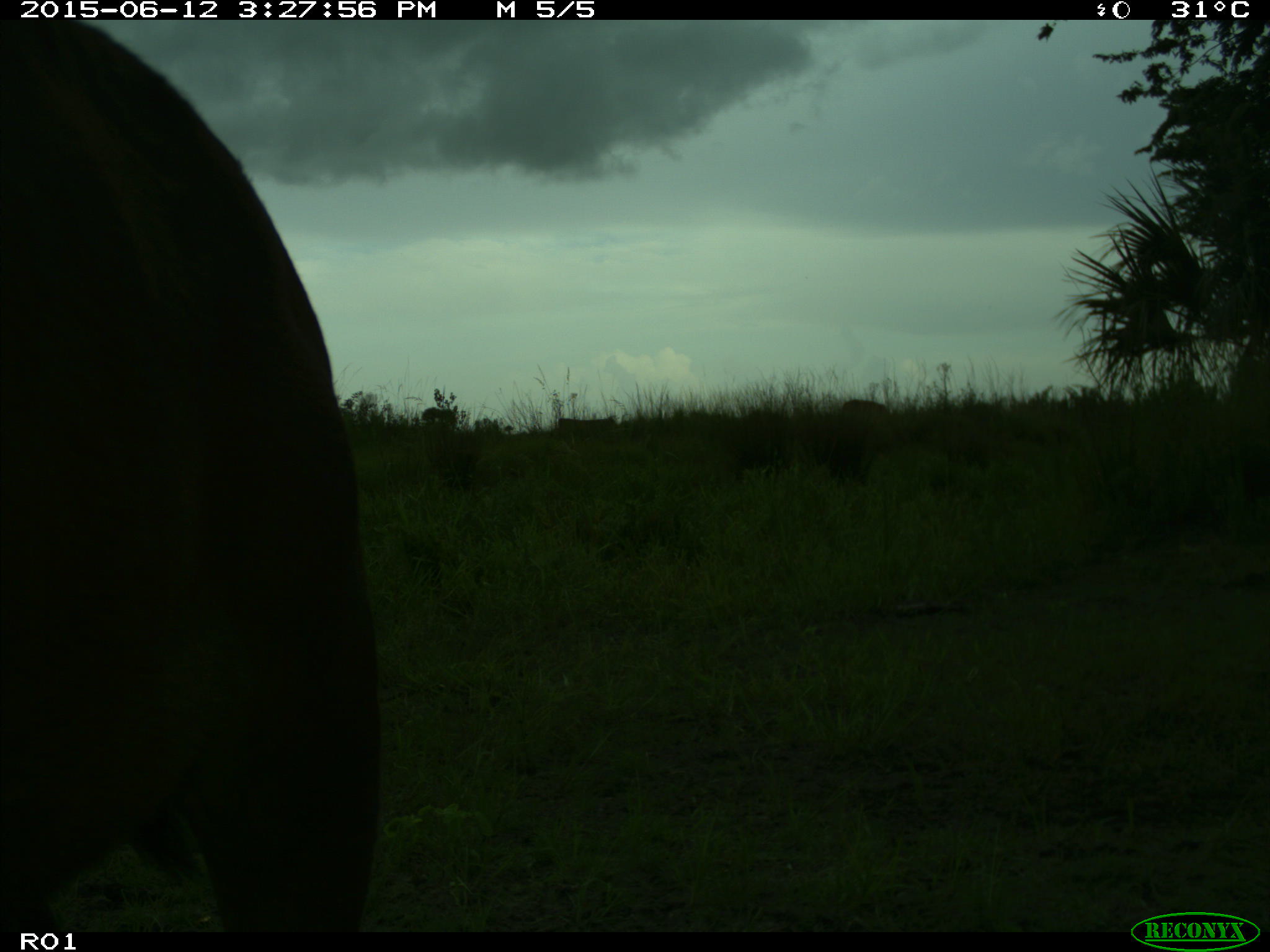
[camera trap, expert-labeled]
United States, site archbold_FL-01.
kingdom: Animalia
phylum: Chordata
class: Mammalia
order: Artiodactyla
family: Bovidae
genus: Bos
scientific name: Bos taurus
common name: domestic cow